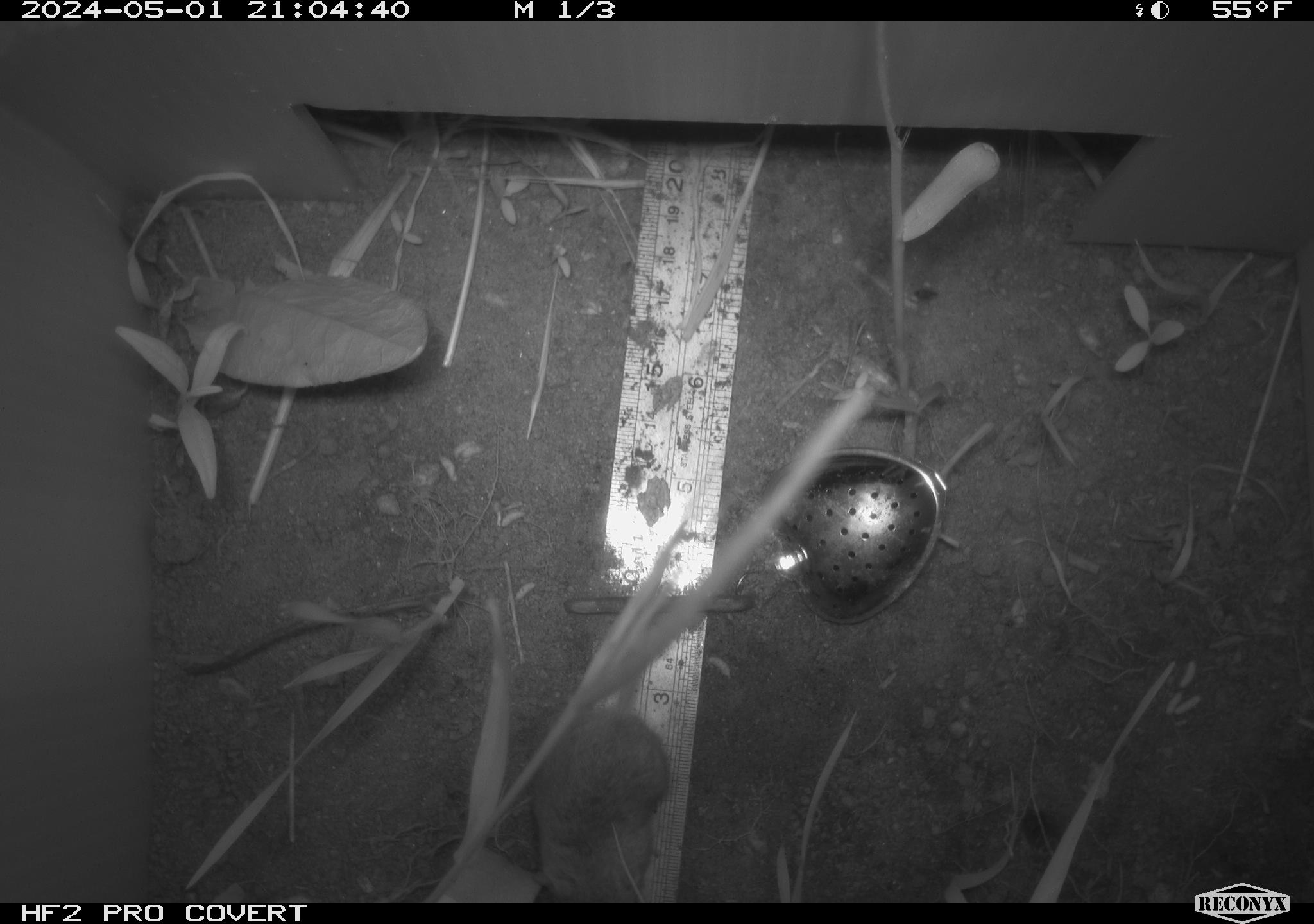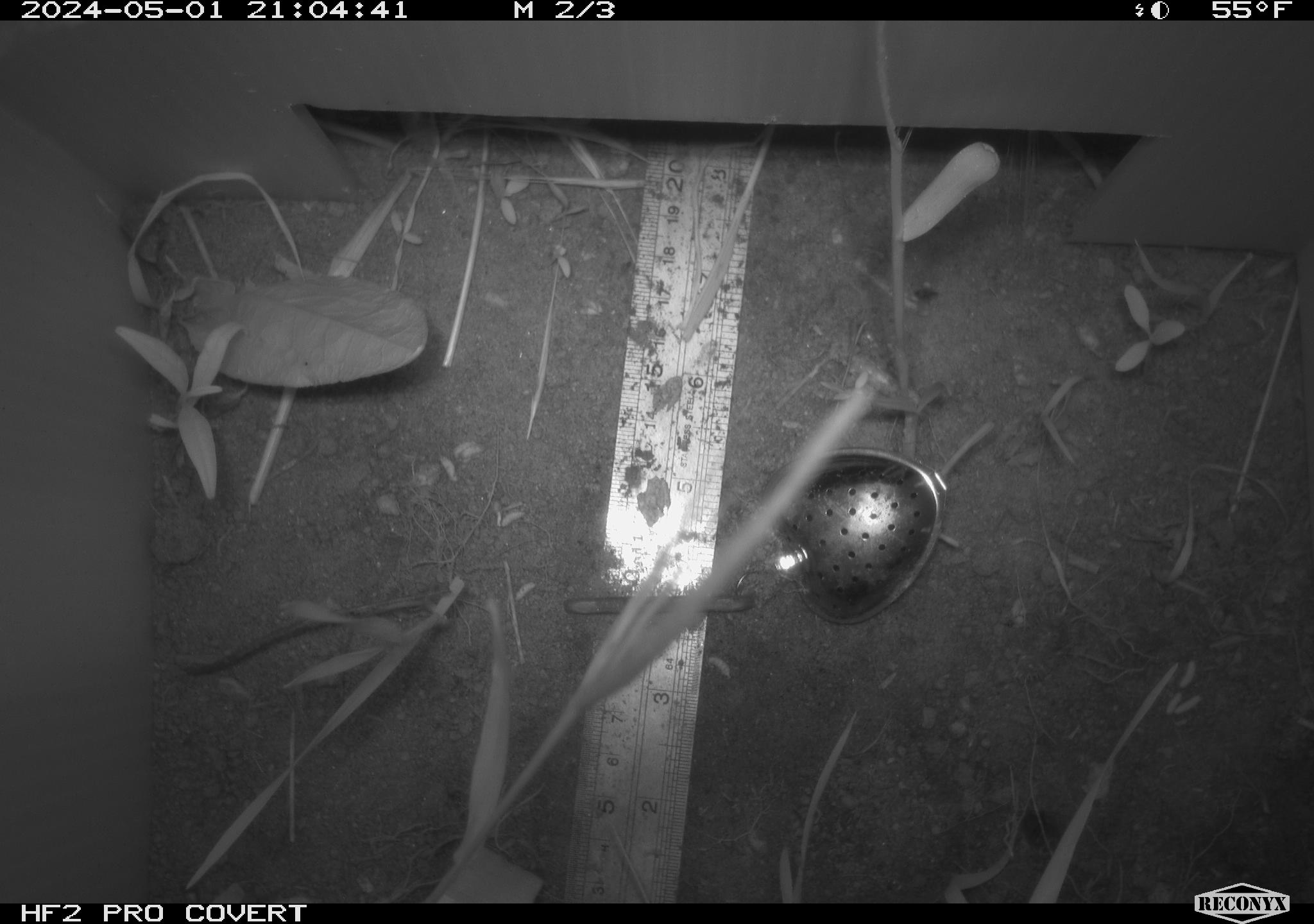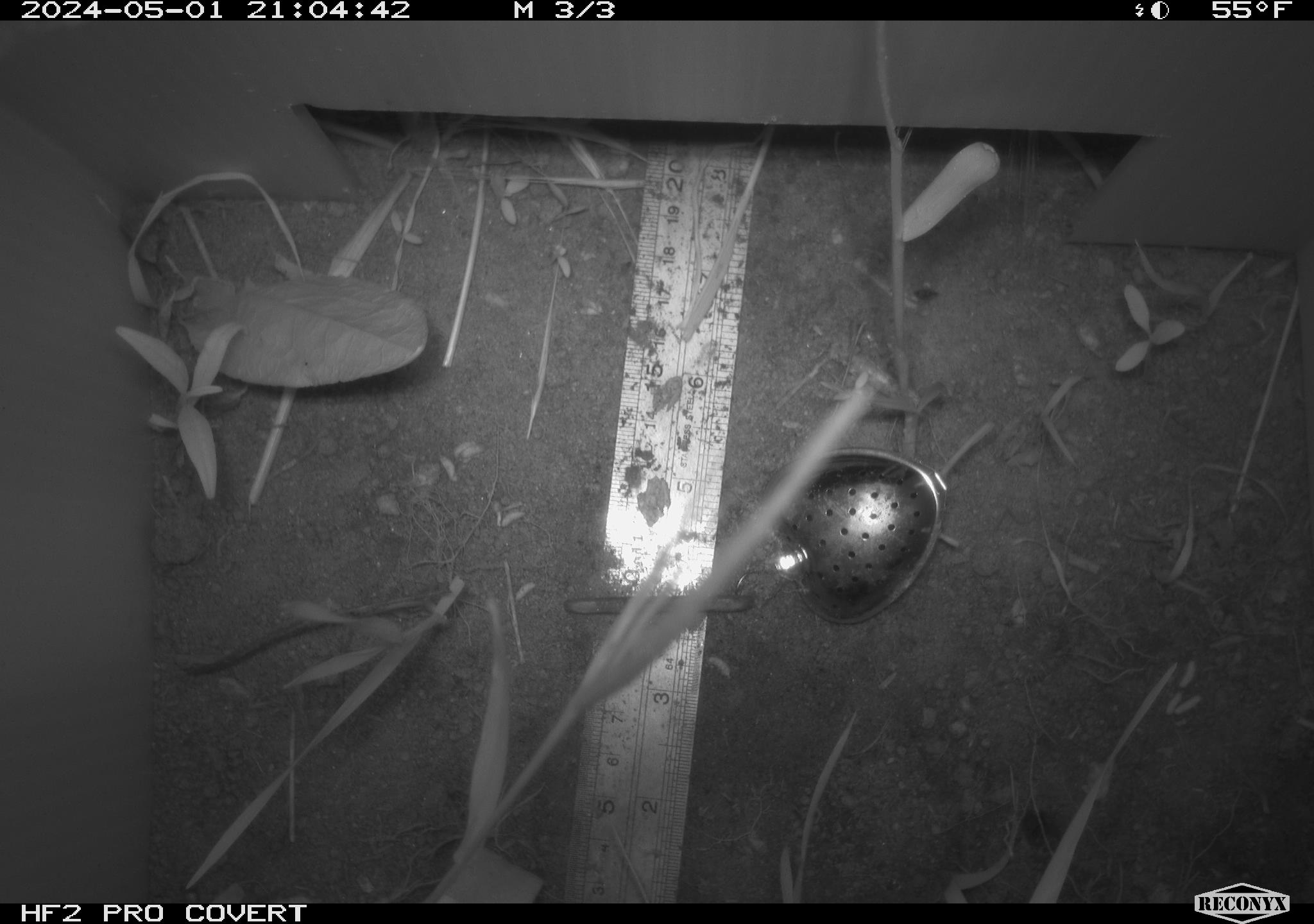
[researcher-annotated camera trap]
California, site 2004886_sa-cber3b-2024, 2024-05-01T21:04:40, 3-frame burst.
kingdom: Animalia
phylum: Chordata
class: Mammalia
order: Rodentia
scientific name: Rodentia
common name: mouse species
Mouse species (Rodentia).